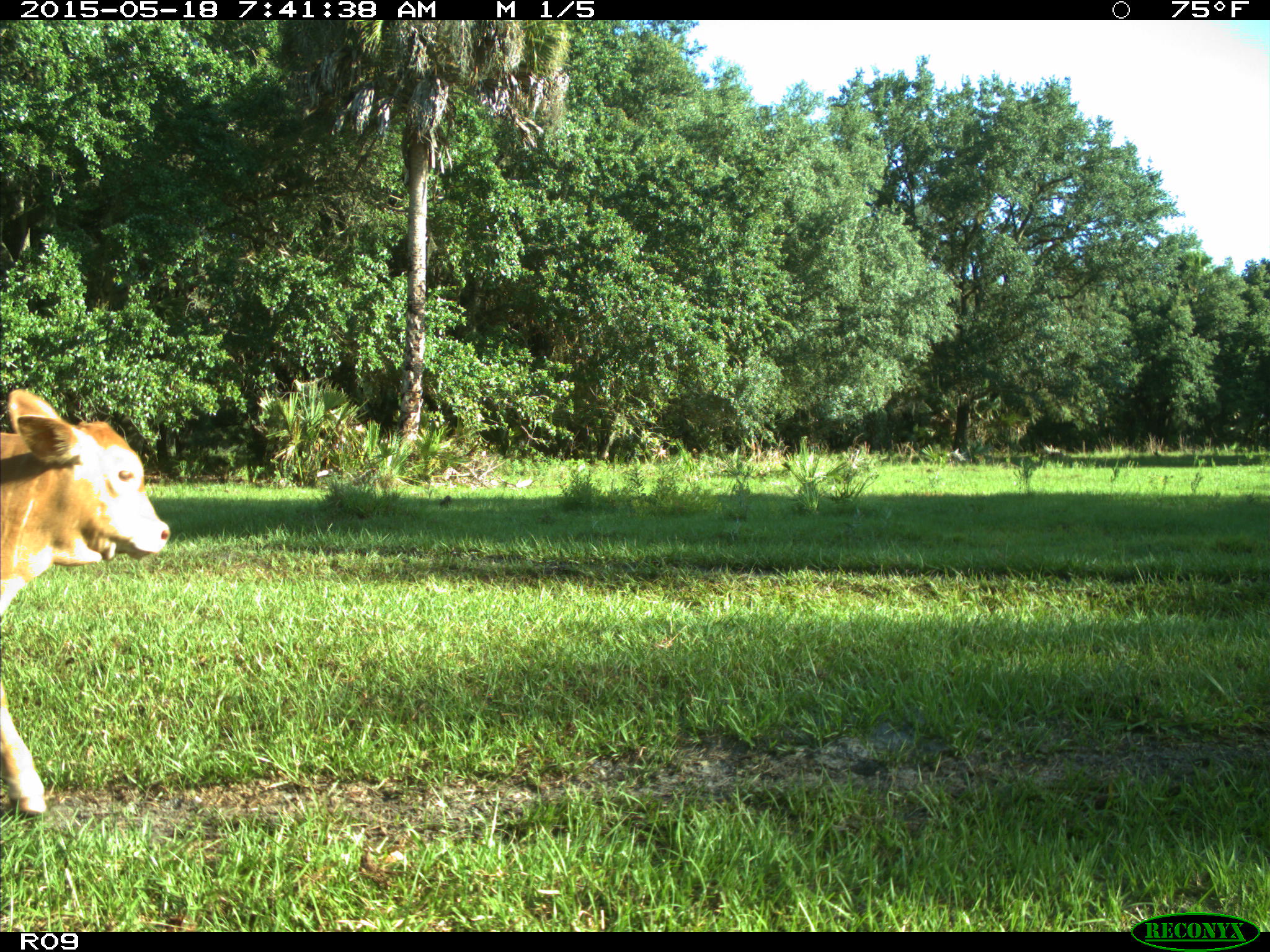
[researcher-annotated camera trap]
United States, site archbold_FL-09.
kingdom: Animalia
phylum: Chordata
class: Mammalia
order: Artiodactyla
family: Bovidae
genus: Bos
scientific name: Bos taurus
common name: domestic cow